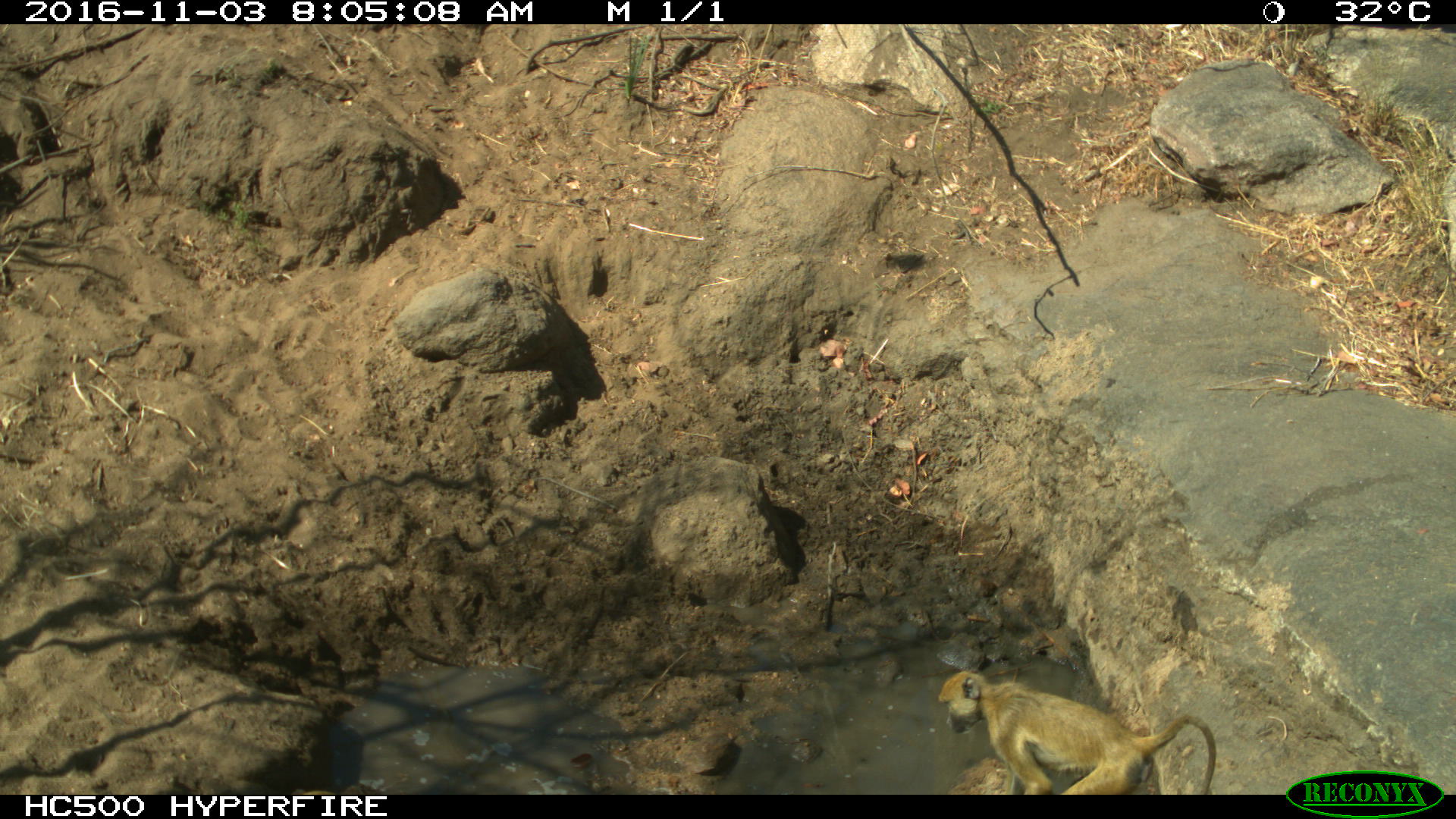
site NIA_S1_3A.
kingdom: Animalia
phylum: Chordata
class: Mammalia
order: Primates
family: Cercopithecidae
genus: Papio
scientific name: Papio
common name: baboon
Baboon (Papio), count 1. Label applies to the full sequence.